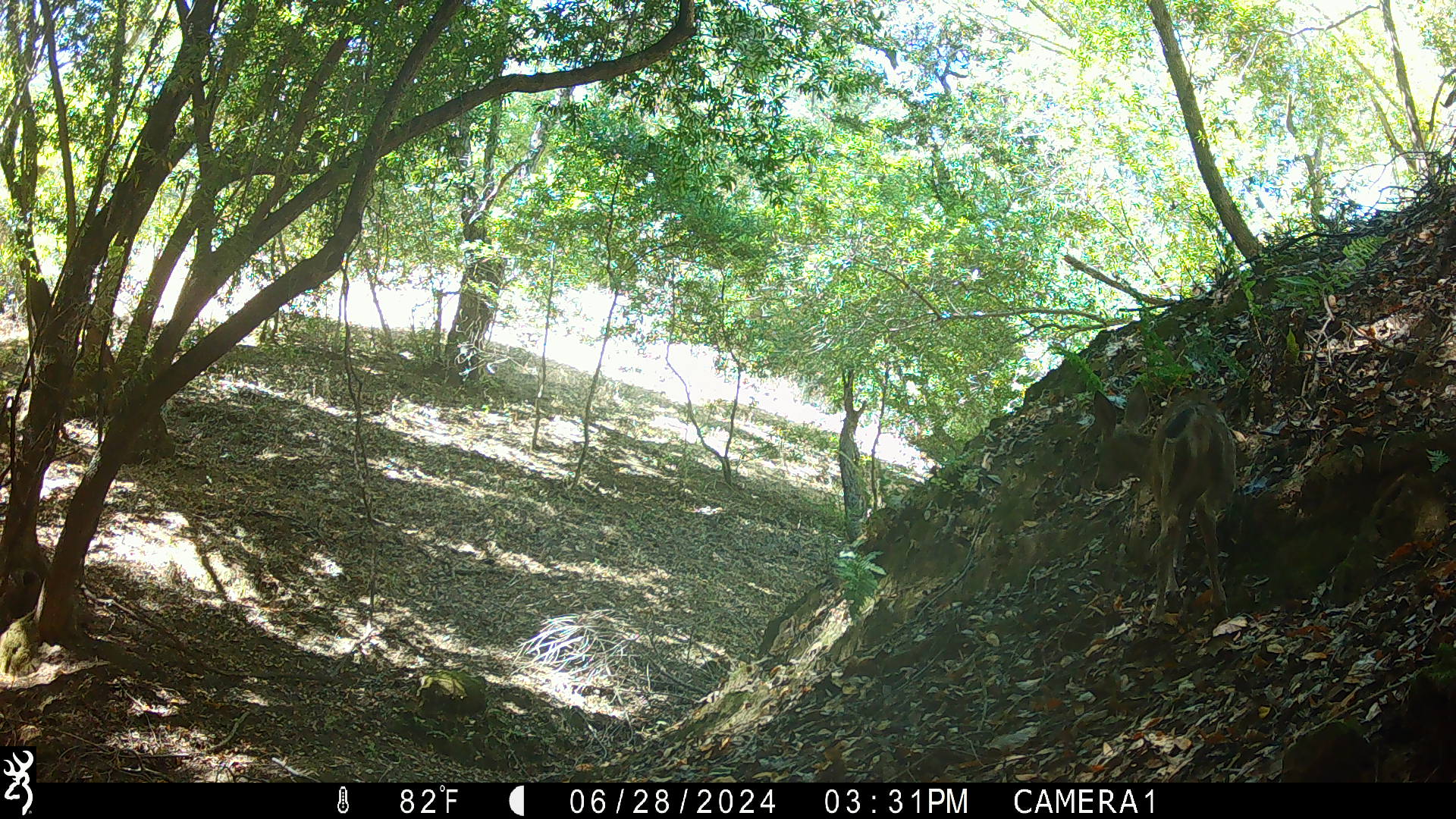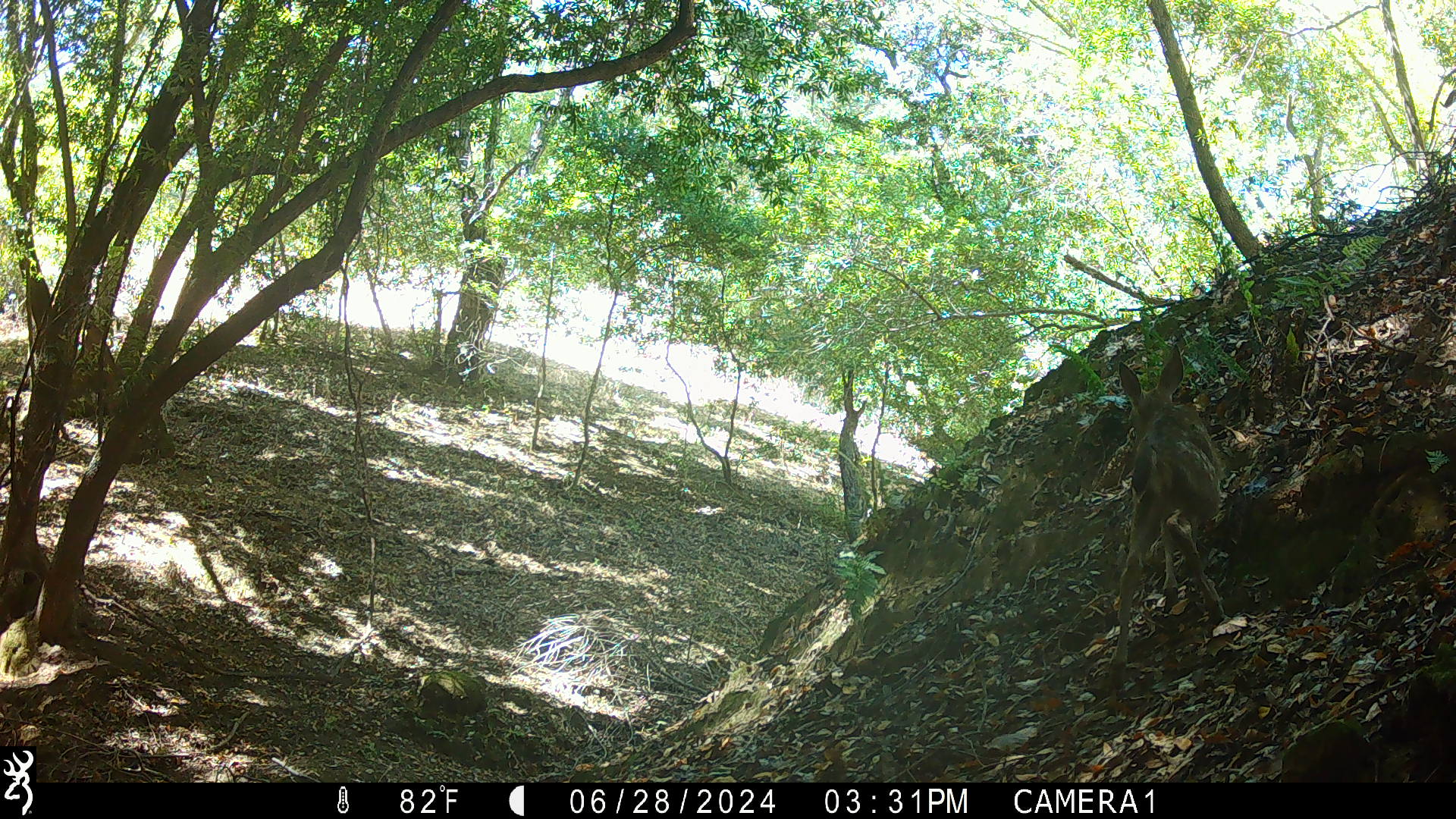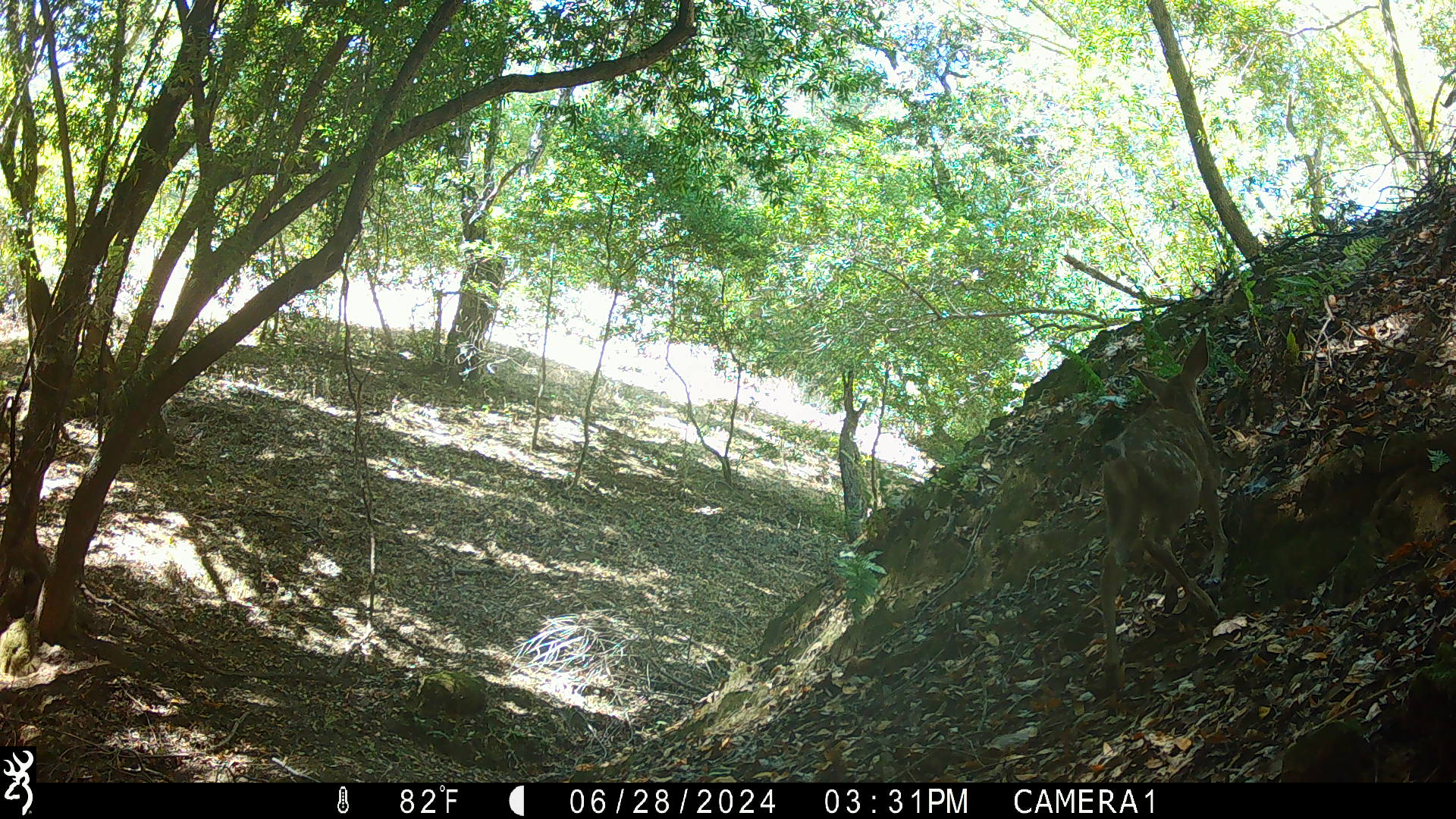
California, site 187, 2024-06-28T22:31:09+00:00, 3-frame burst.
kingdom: Animalia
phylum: Chordata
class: Mammalia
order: Artiodactyla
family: Cervidae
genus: Odocoileus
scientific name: Odocoileus hemionus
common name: mule deer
Mule deer (Odocoileus hemionus).